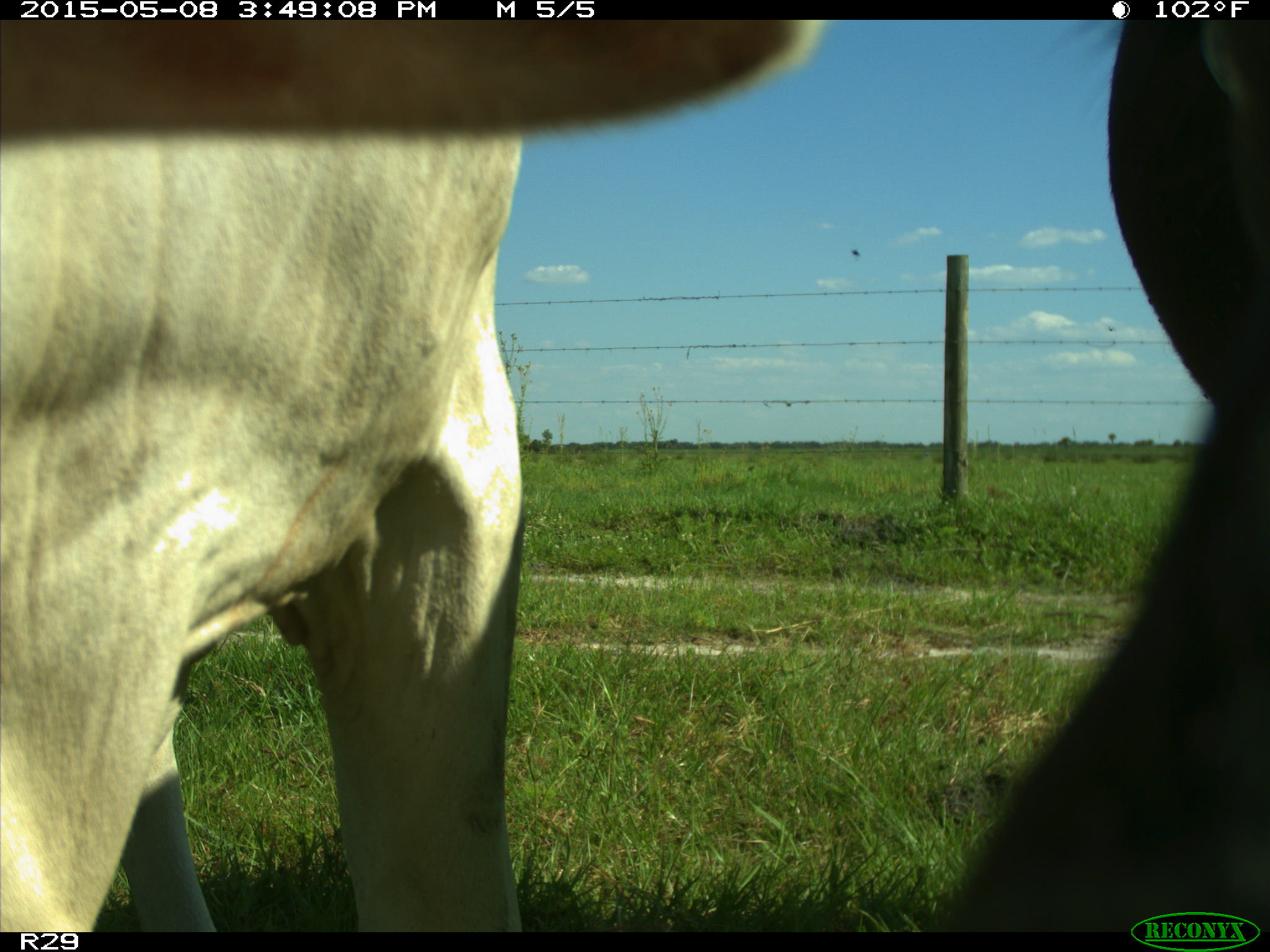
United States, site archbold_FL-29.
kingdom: Animalia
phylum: Chordata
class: Mammalia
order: Artiodactyla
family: Bovidae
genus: Bos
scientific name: Bos taurus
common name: domestic cow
Bos taurus (domestic cow).